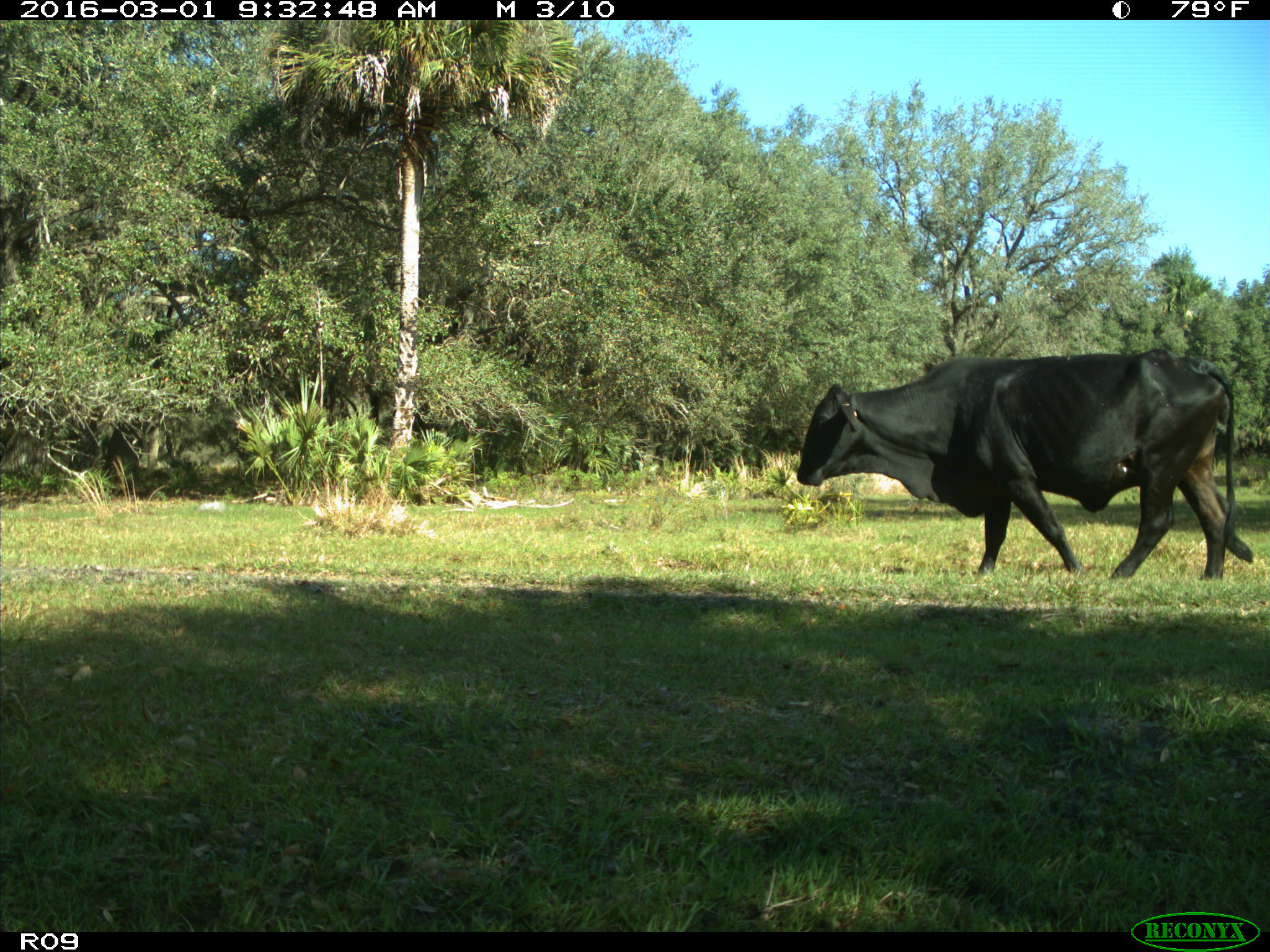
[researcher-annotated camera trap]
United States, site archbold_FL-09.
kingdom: Animalia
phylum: Chordata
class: Mammalia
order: Artiodactyla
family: Bovidae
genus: Bos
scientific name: Bos taurus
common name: domestic cow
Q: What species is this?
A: Bos taurus (domestic cow).